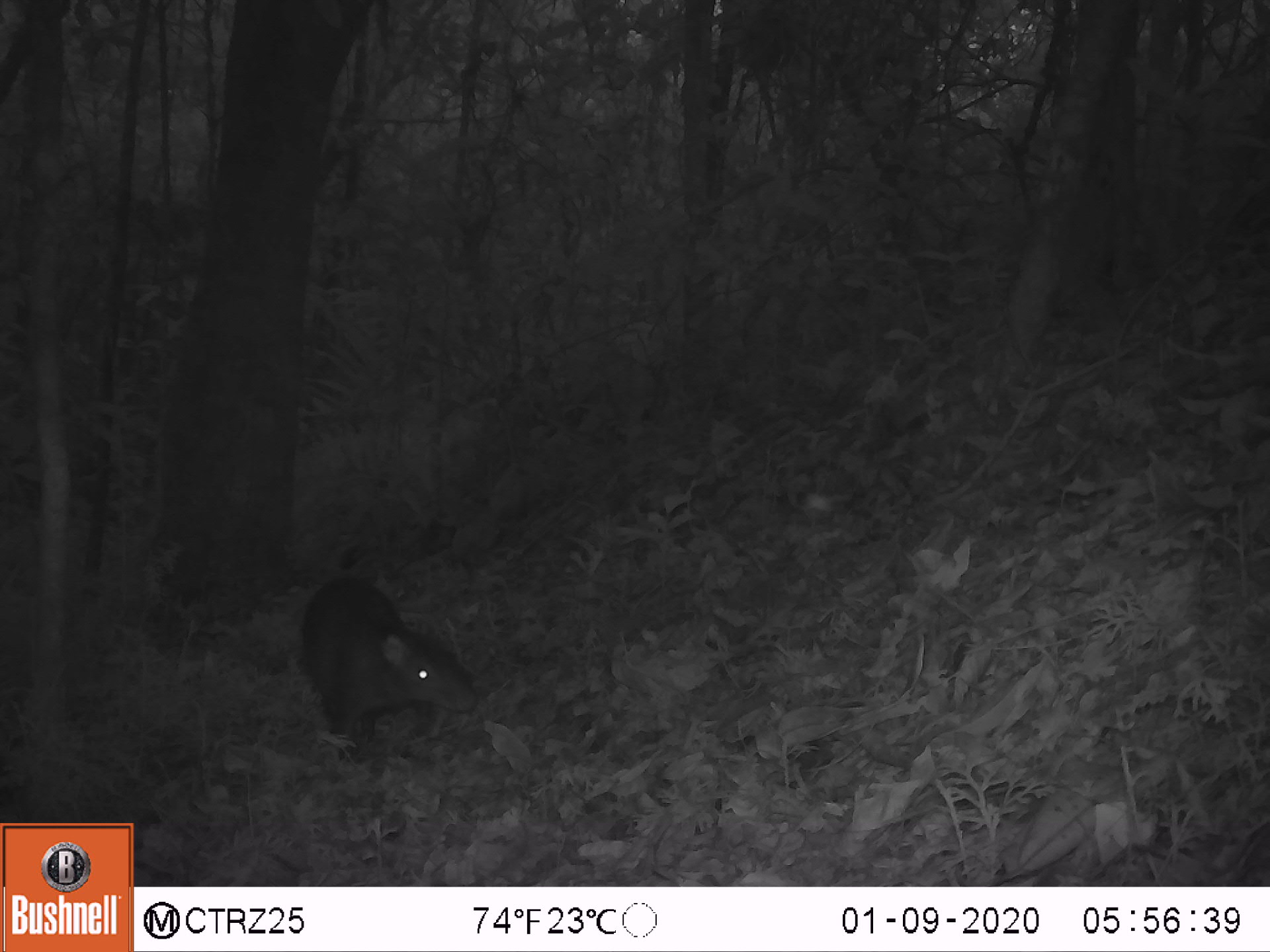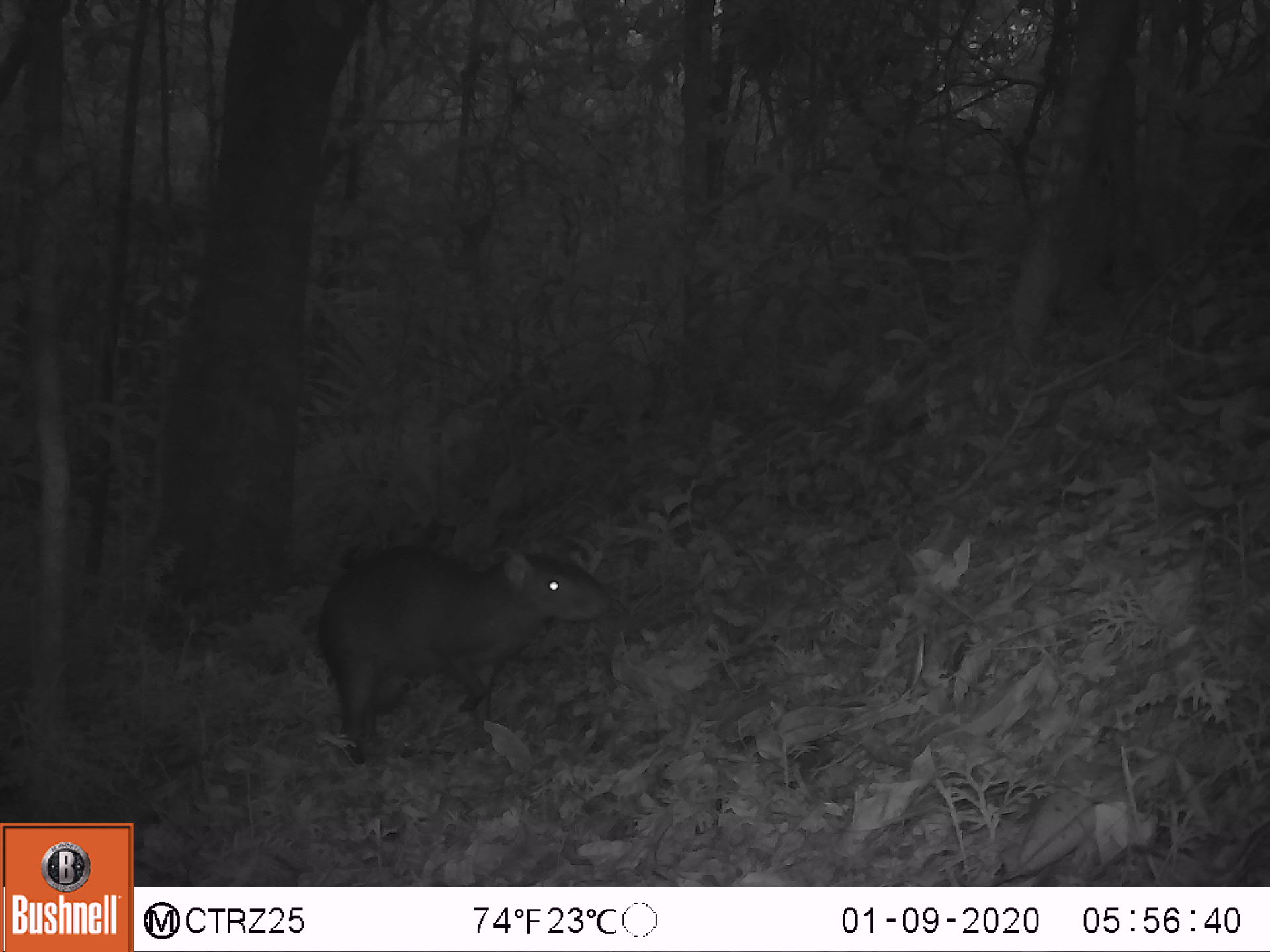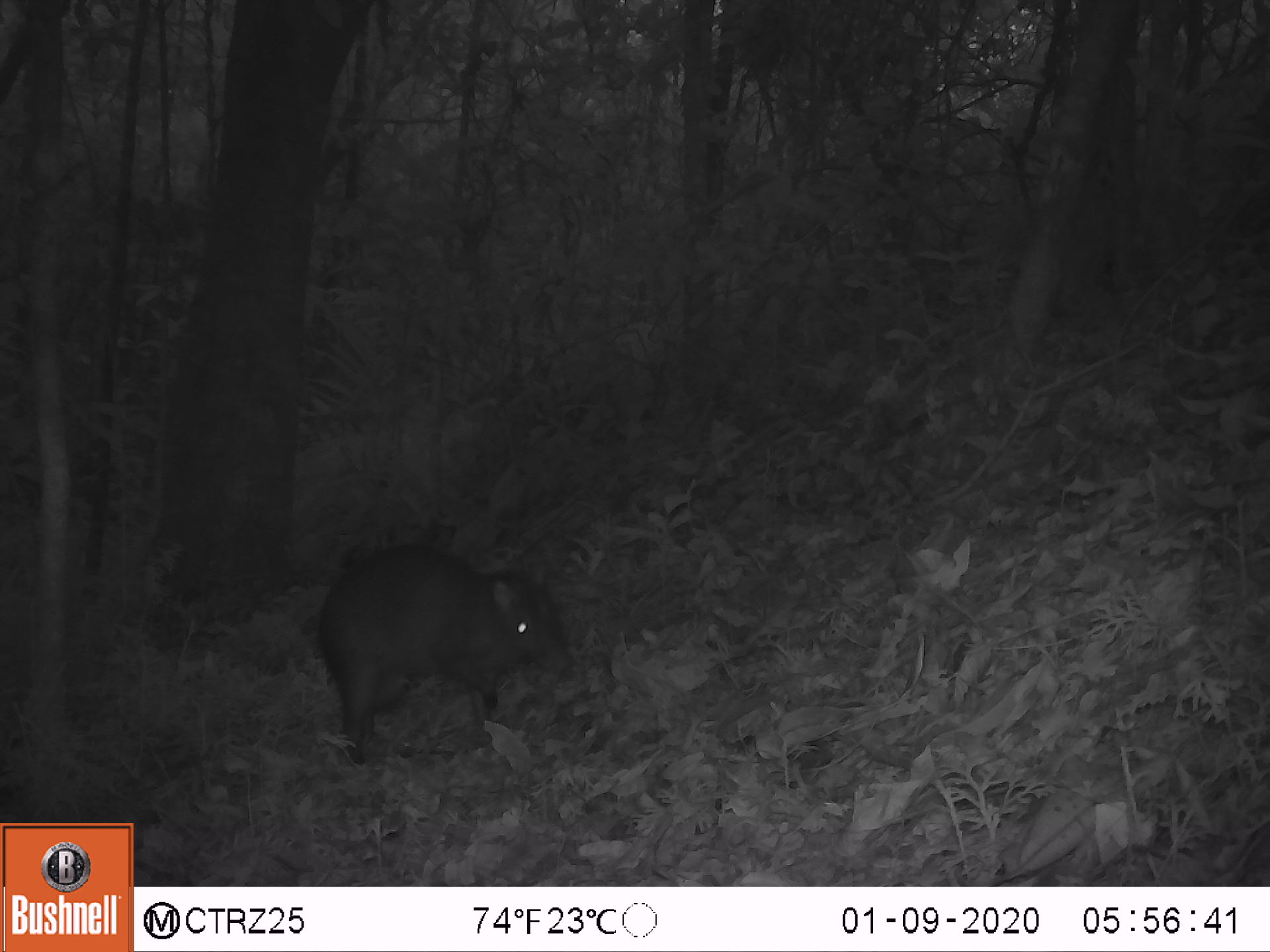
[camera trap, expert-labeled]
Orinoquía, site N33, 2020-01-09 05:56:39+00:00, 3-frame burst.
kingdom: Animalia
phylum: Chordata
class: Mammalia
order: Rodentia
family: Dasyproctidae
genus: Dasyprocta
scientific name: Dasyprocta fuliginosa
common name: black agouti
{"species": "black agouti (Dasyprocta fuliginosa)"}